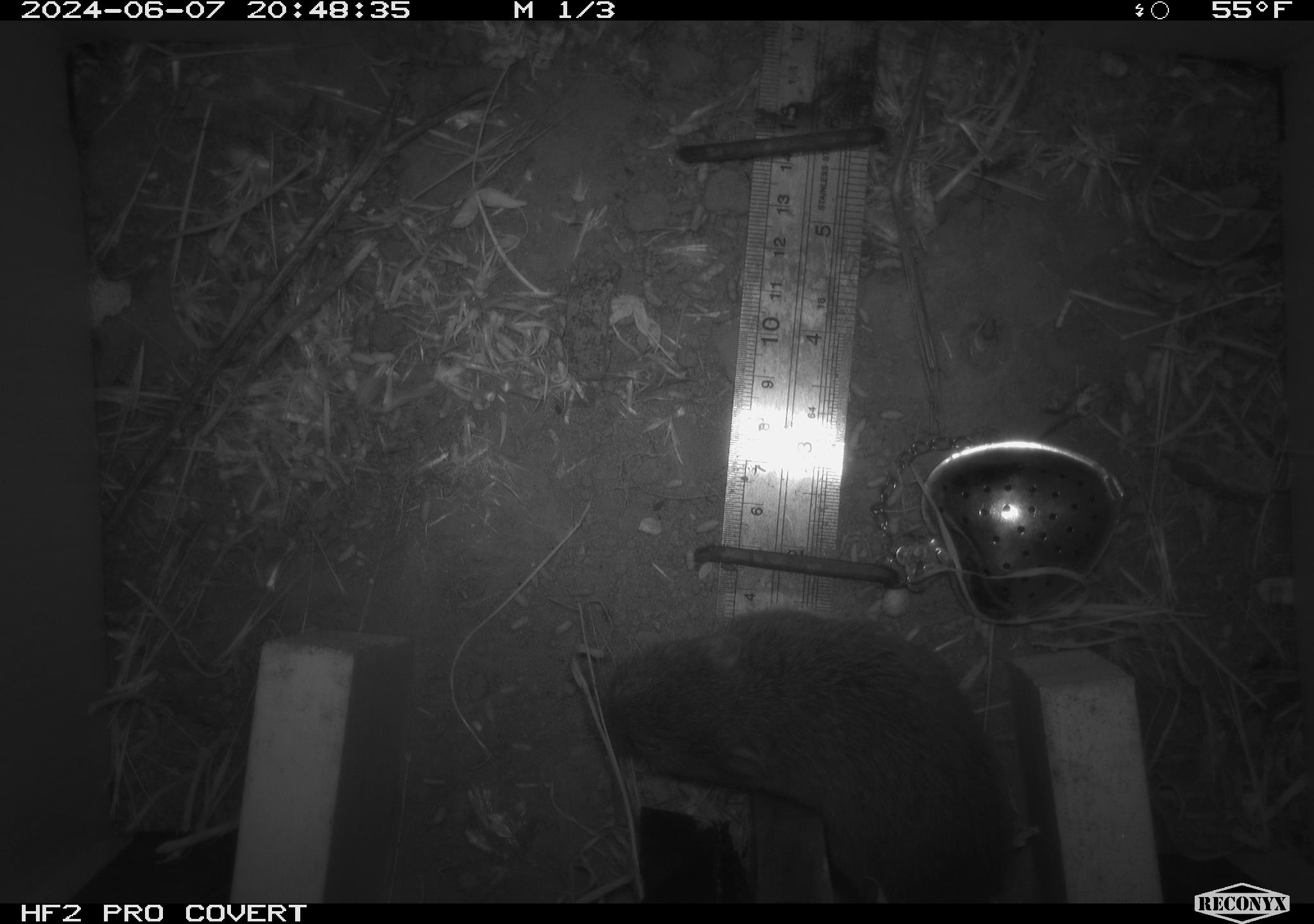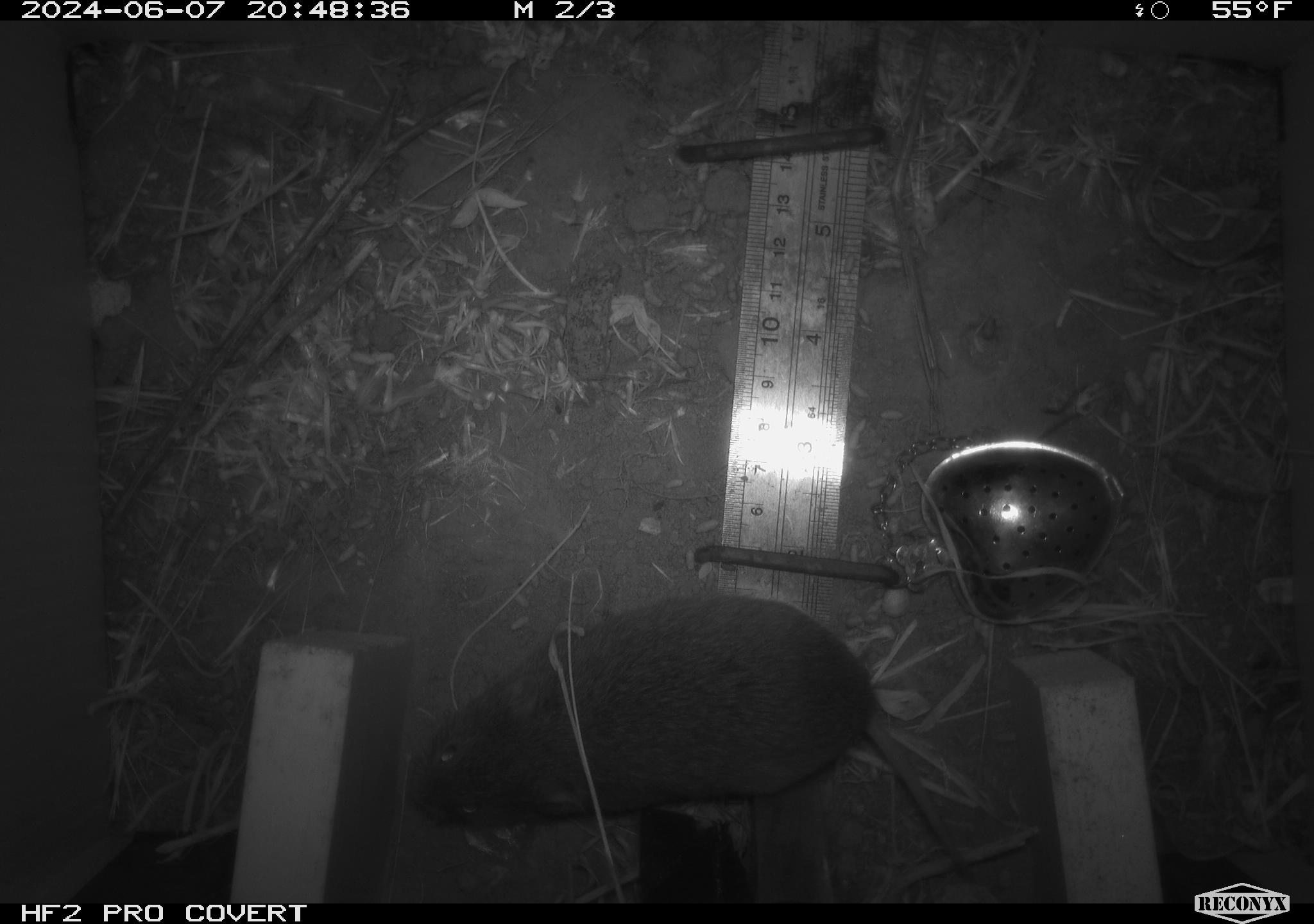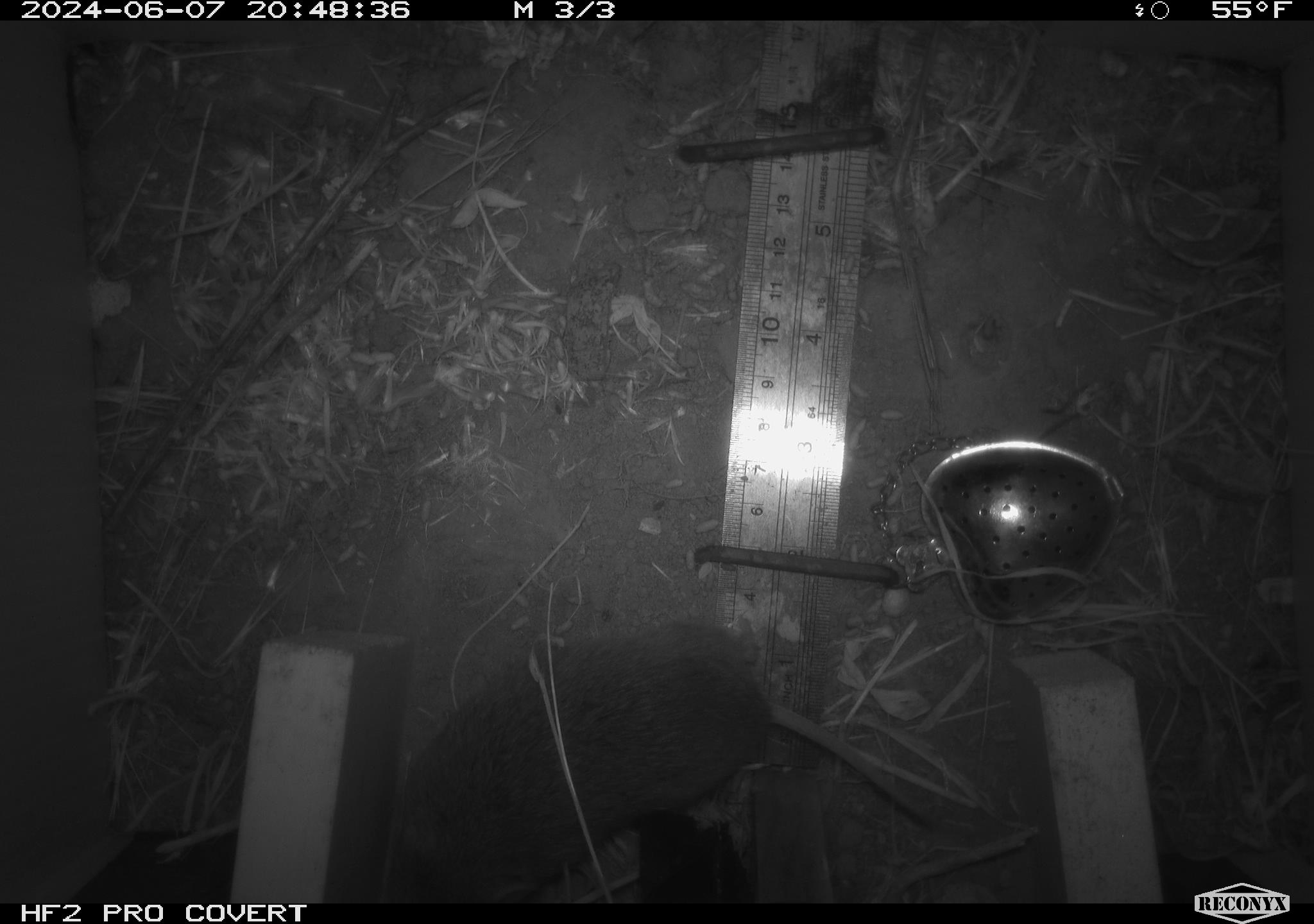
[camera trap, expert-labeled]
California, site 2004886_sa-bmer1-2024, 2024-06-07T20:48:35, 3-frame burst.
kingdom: Animalia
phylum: Chordata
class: Mammalia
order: Rodentia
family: Cricetidae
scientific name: Arvicolinae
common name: voles, lemmings, and muskrats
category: arvicolinae subfamily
Arvicolinae subfamily (voles, lemmings, and muskrats) (Arvicolinae).